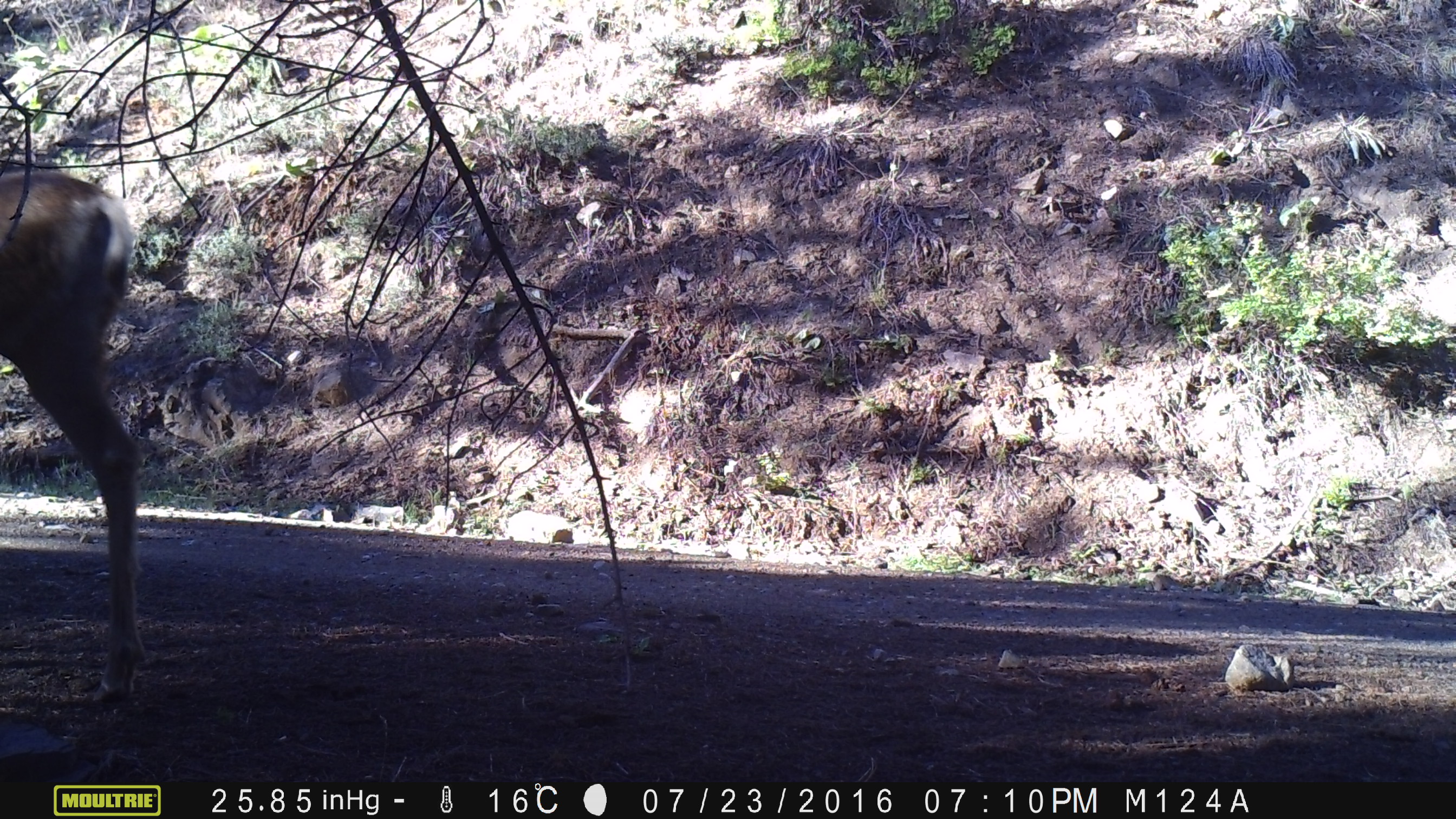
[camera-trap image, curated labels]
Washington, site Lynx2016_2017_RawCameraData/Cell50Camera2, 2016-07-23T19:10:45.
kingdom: Animalia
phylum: Chordata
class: Mammalia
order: Artiodactyla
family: Cervidae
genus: Odocoileus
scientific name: Odocoileus hemionus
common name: mule deer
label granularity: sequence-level